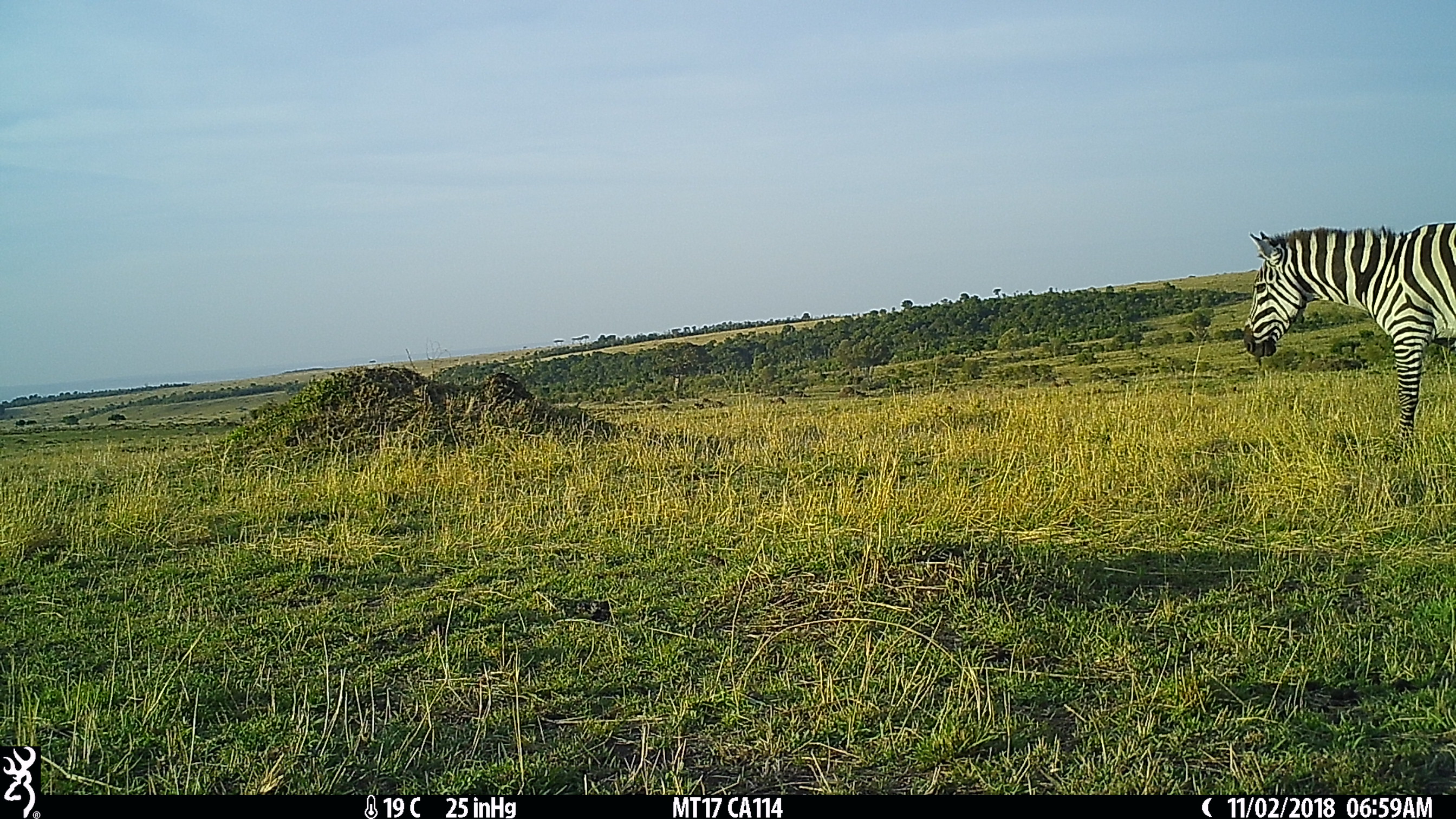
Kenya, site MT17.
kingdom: Animalia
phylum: Chordata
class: Mammalia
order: Perissodactyla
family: Equidae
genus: Equus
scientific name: Equus quagga burchellii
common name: burchell's zebra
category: zebra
Zebra (burchell's zebra) (Equus quagga burchellii).